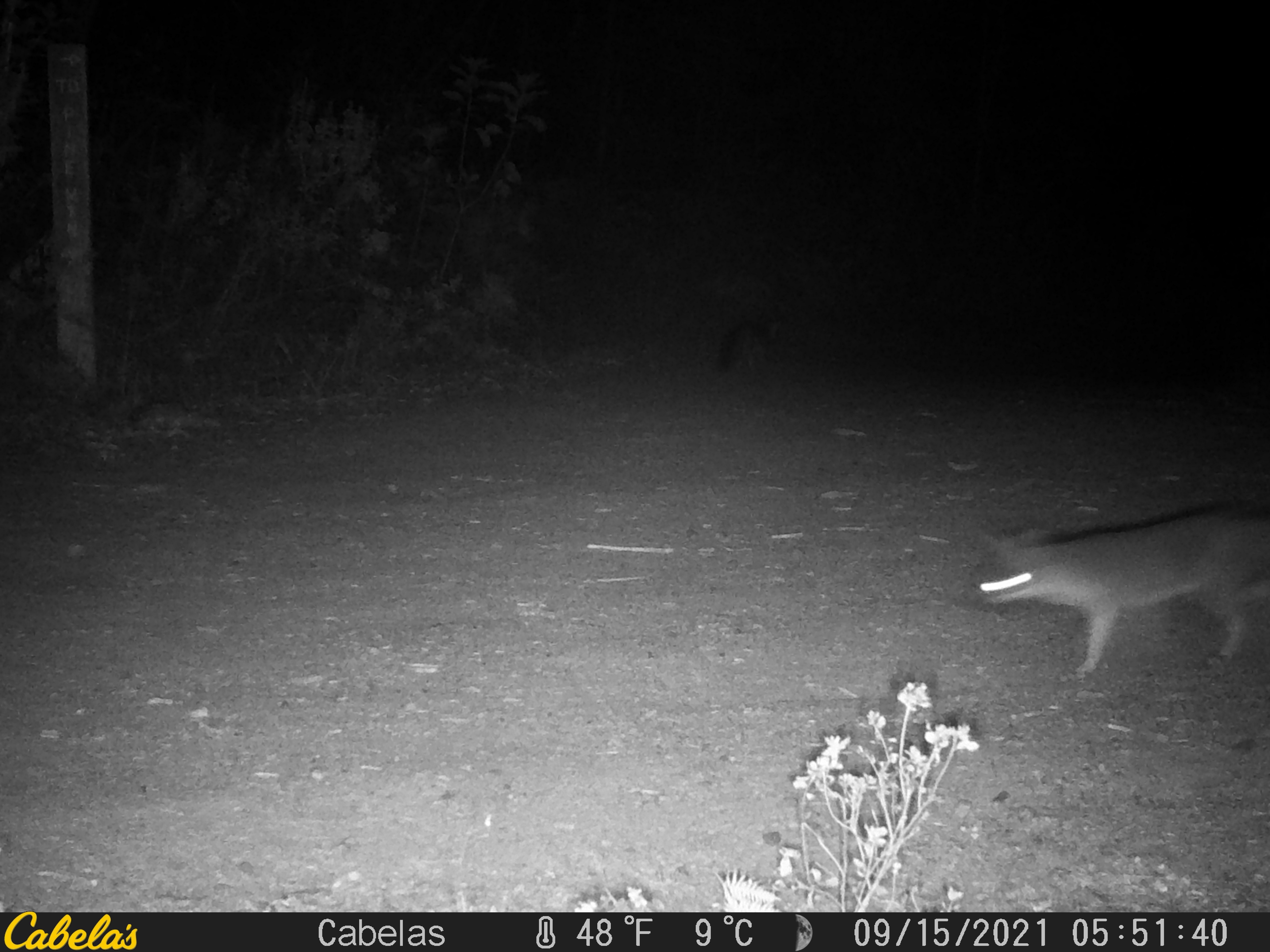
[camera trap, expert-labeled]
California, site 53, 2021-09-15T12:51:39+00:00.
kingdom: Animalia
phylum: Chordata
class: Mammalia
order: Carnivora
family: Canidae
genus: Urocyon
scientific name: Urocyon cinereoargenteus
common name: gray fox